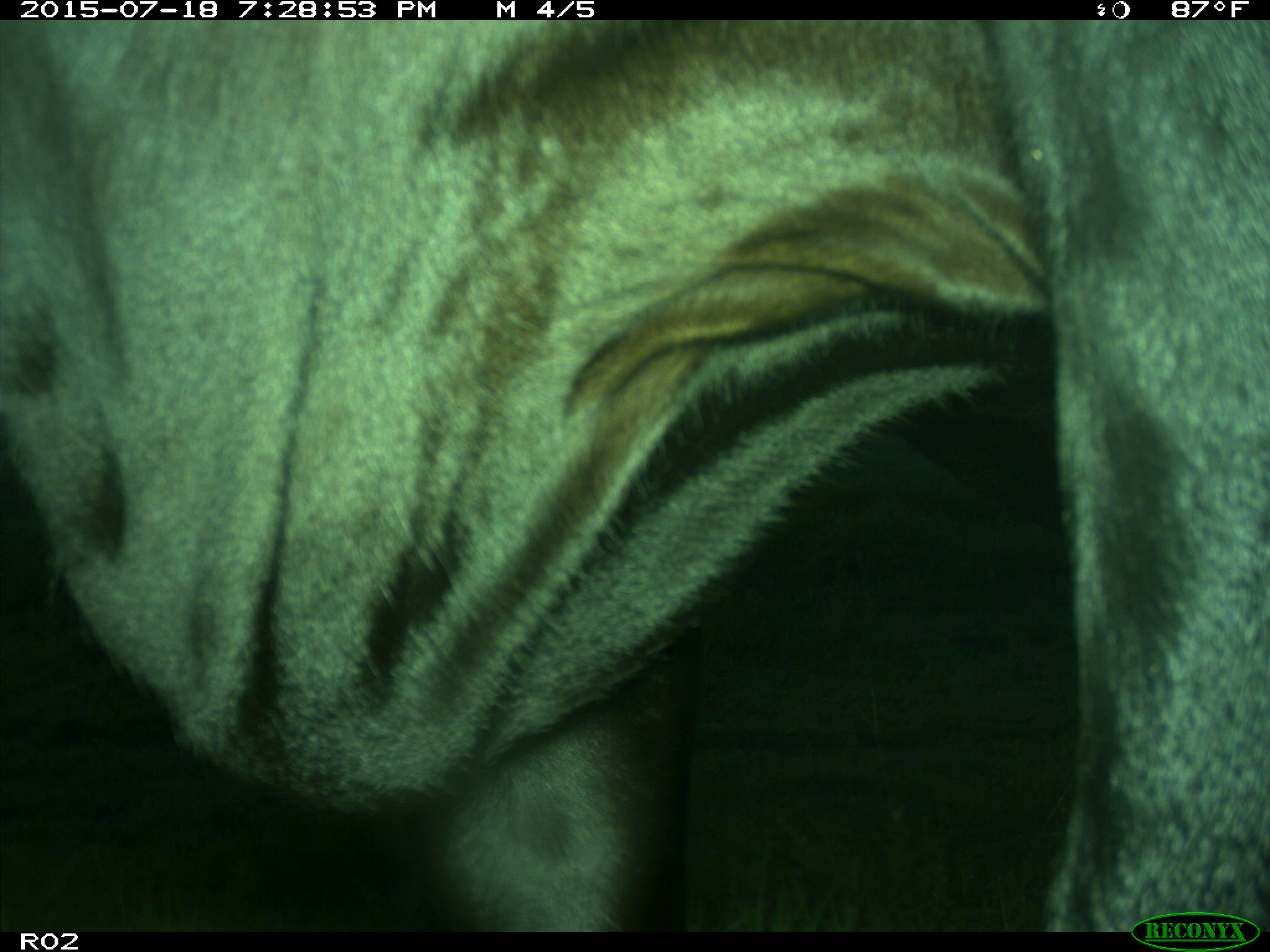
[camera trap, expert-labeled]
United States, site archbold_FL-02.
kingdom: Animalia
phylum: Chordata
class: Mammalia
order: Artiodactyla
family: Bovidae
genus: Bos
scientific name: Bos taurus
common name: domestic cow